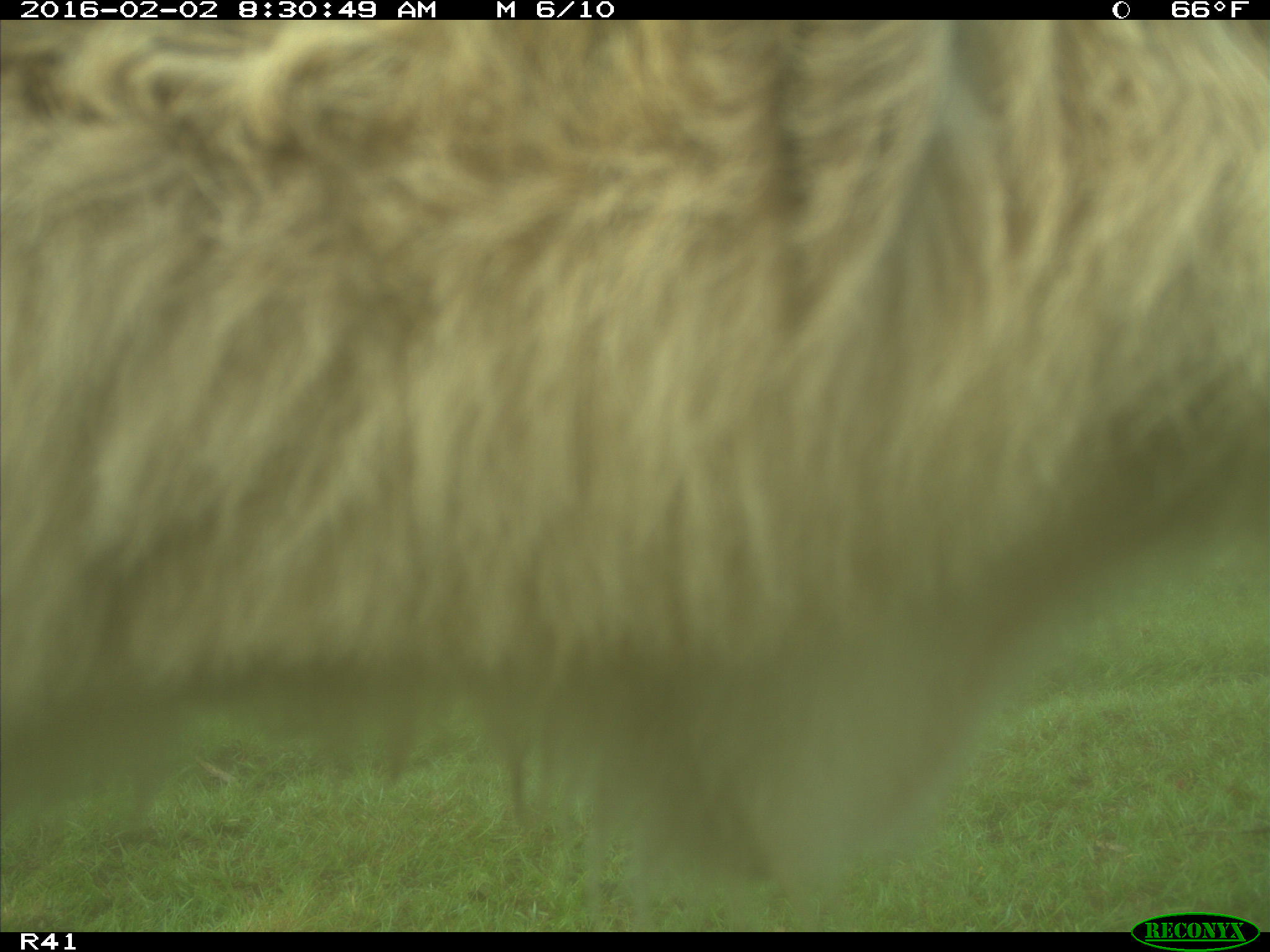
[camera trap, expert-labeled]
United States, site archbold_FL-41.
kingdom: Animalia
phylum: Chordata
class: Mammalia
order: Artiodactyla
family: Bovidae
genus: Bos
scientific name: Bos taurus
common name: domestic cow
Bos taurus (domestic cow).